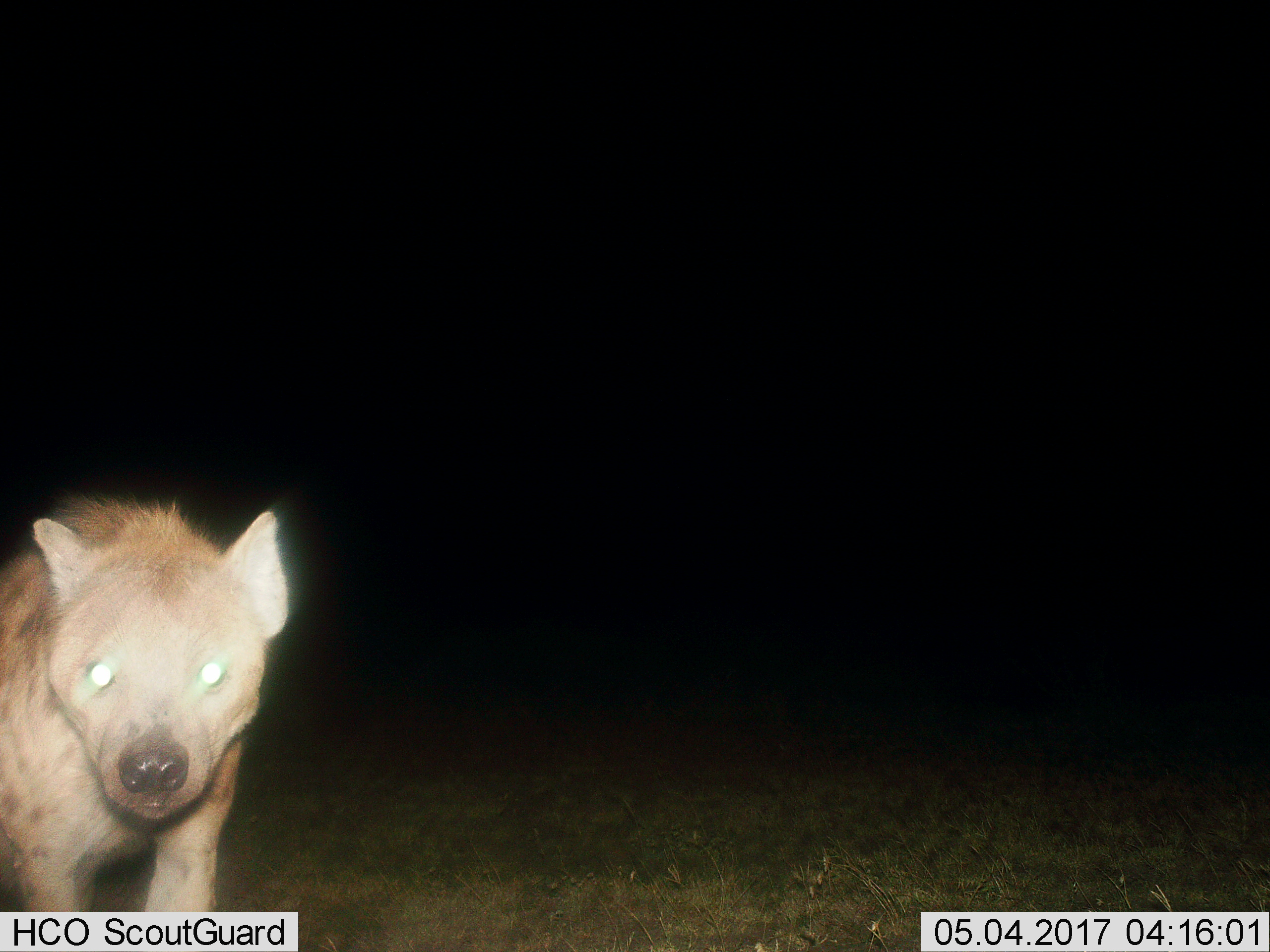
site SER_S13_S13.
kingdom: Animalia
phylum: Chordata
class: Mammalia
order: Carnivora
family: Hyaenidae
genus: Crocuta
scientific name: Crocuta crocuta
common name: spotted hyena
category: hyenaspotted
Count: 1.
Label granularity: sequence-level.